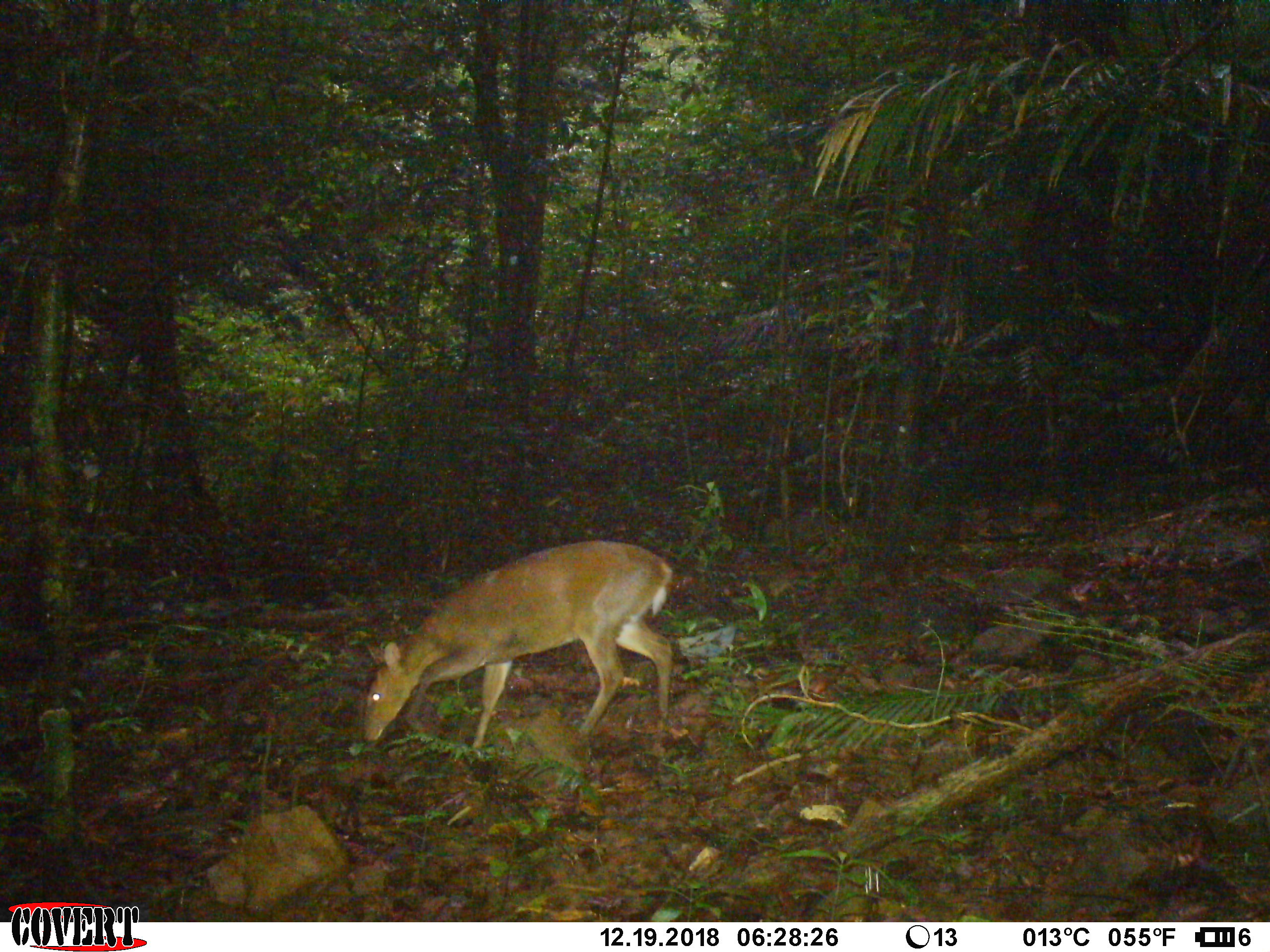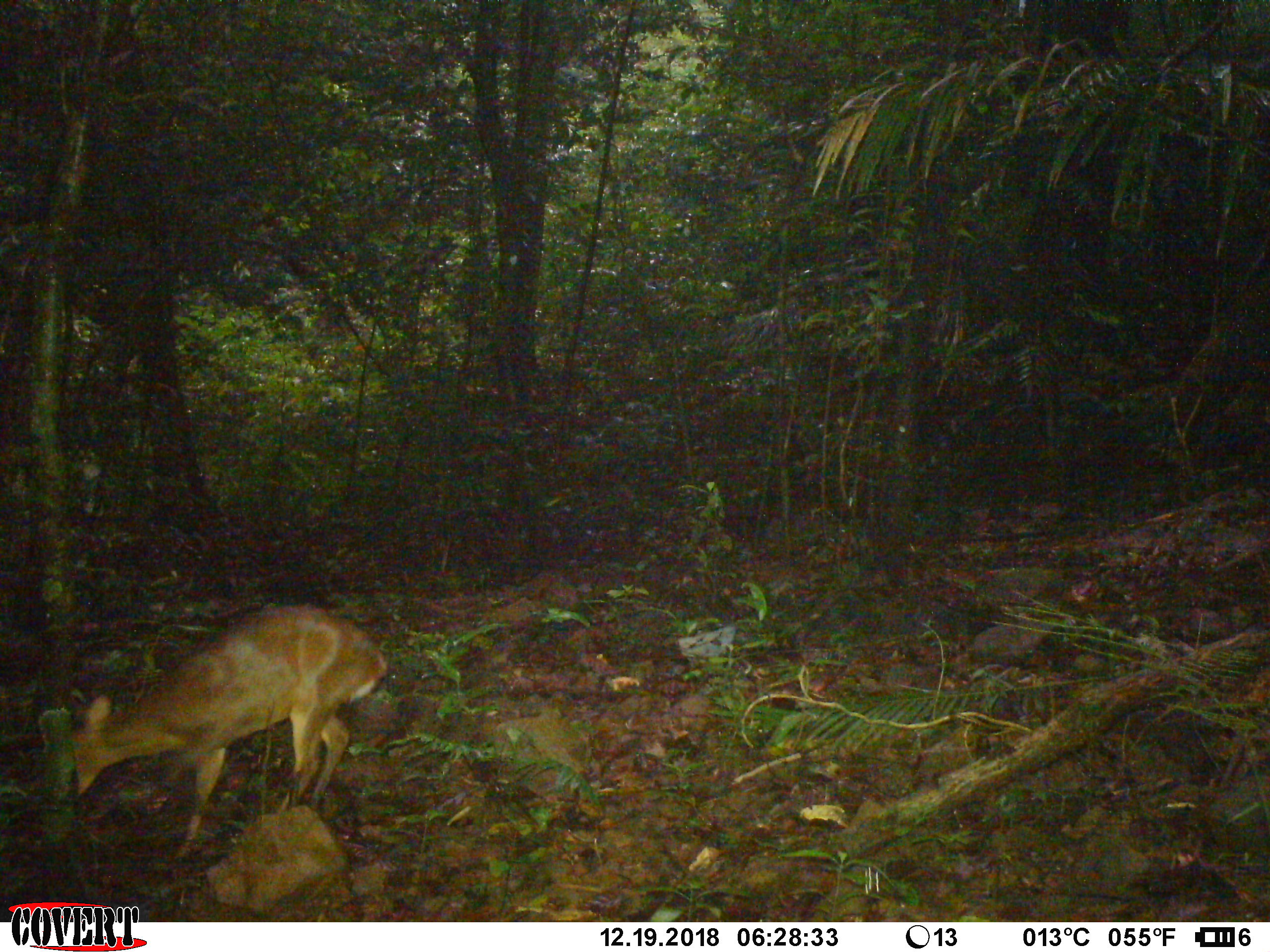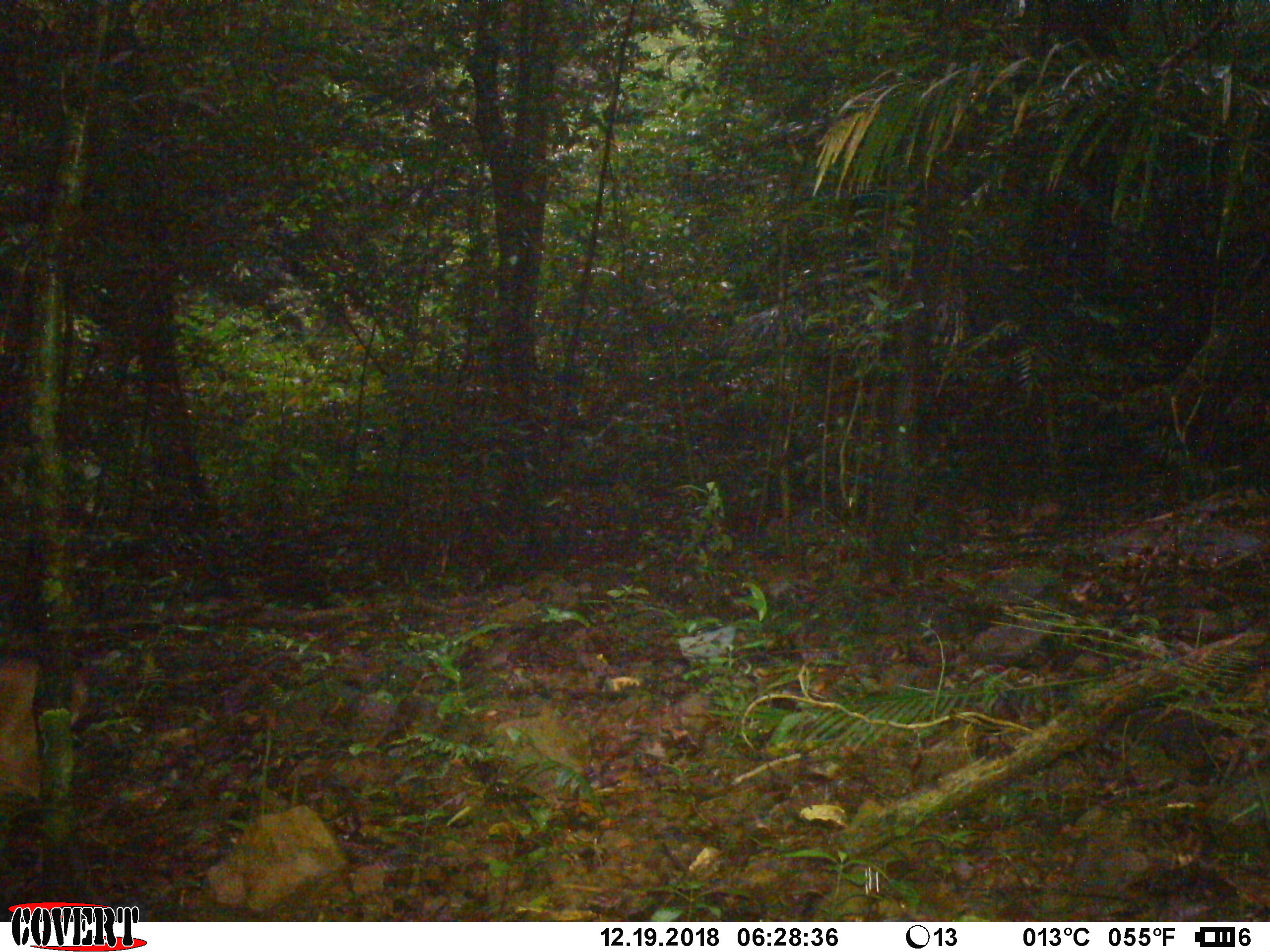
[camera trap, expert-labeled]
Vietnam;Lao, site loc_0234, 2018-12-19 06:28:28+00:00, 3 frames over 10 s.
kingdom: Animalia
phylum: Chordata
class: Mammalia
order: Artiodactyla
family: Cervidae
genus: Muntiacus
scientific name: Muntiacus vuquangensis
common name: large-antlered muntjac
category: large antlered muntjac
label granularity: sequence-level